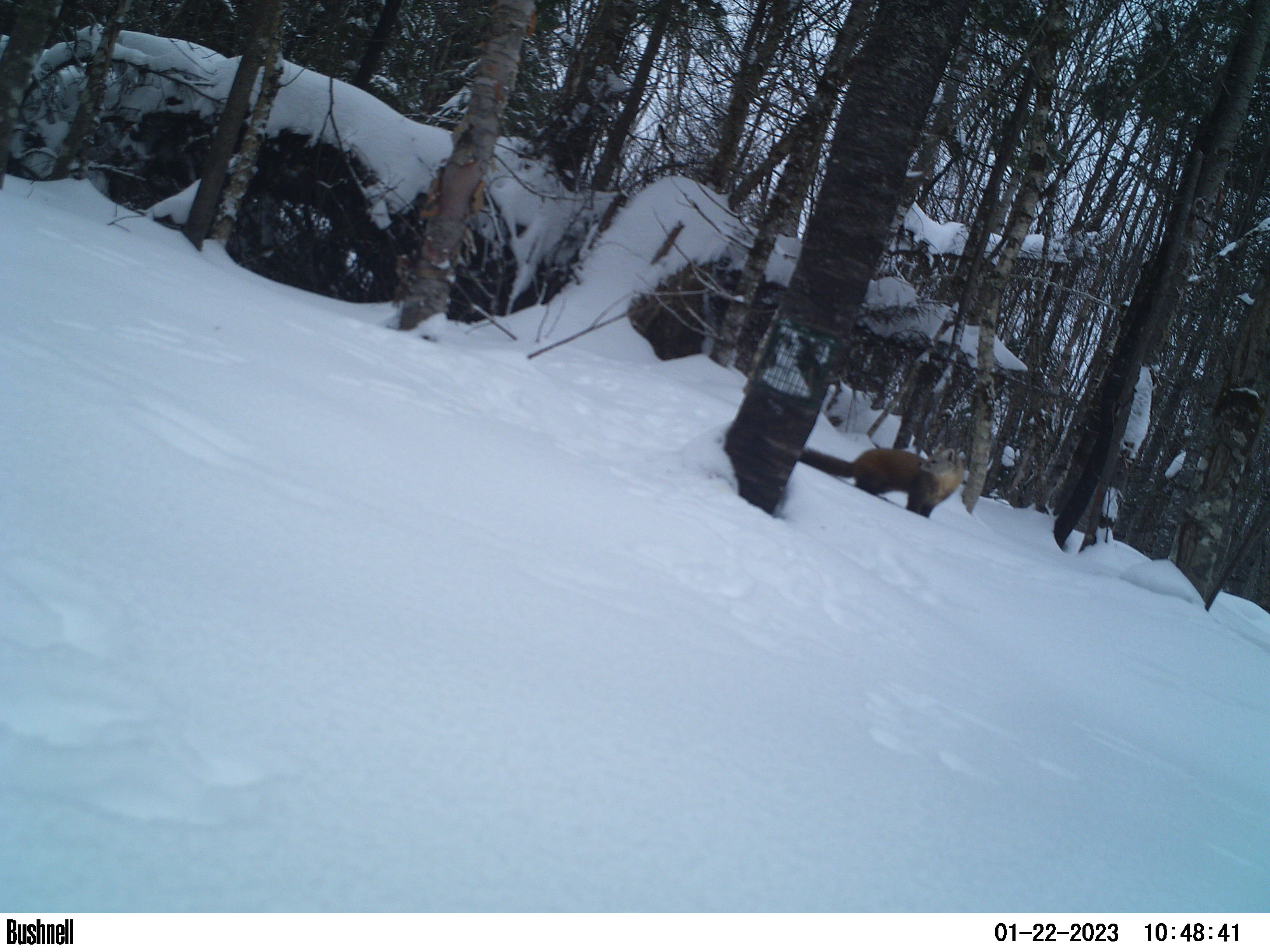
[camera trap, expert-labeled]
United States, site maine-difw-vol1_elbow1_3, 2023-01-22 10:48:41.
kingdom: Animalia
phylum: Chordata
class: Mammalia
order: Carnivora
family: Mustelidae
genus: Martes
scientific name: Martes americana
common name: american marten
American marten (Martes americana).